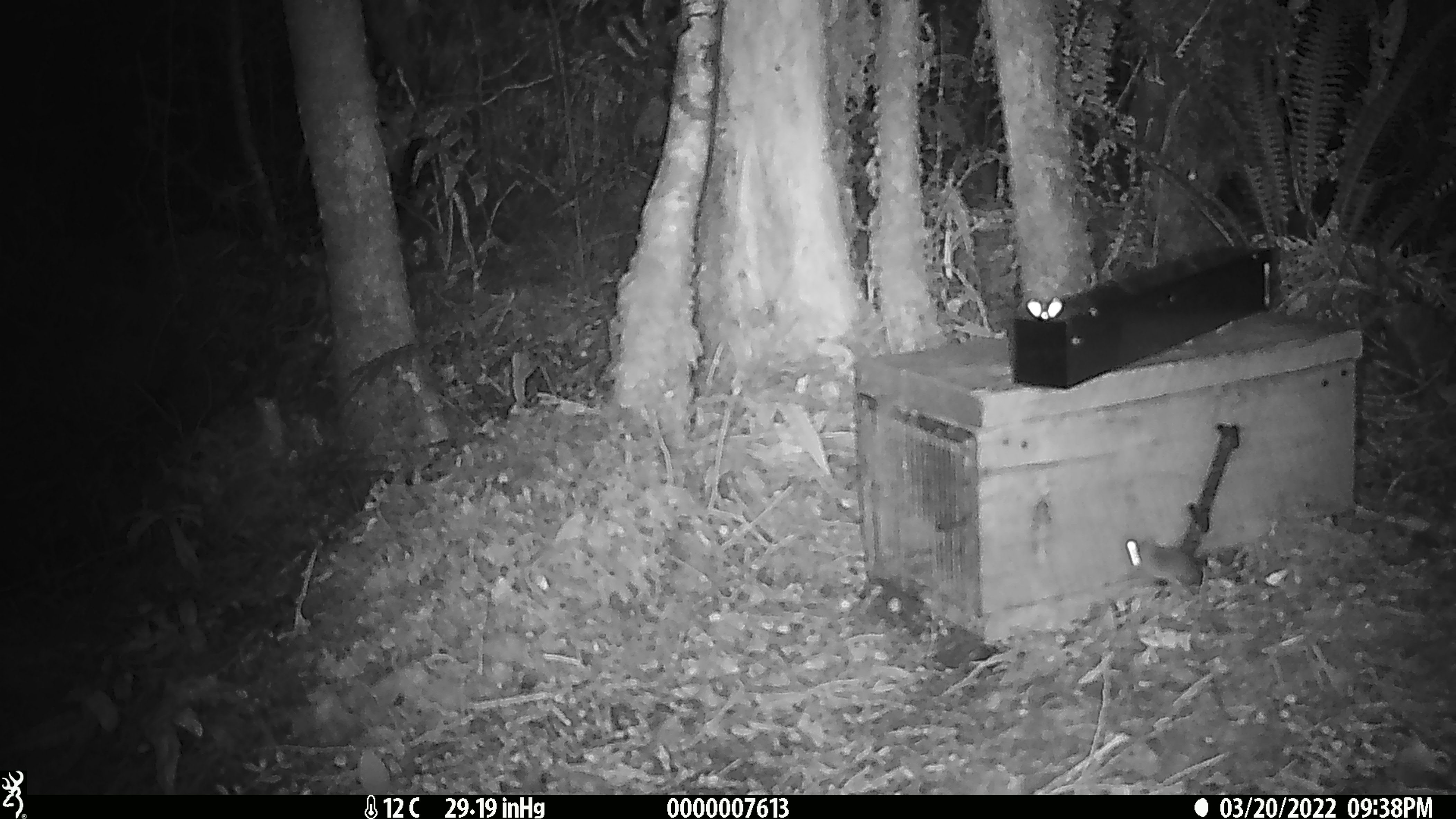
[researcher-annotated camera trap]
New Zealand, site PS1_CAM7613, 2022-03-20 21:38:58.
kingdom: Animalia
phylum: Chordata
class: Mammalia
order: Rodentia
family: Muridae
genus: Mus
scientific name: Mus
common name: mouse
Mouse (Mus).